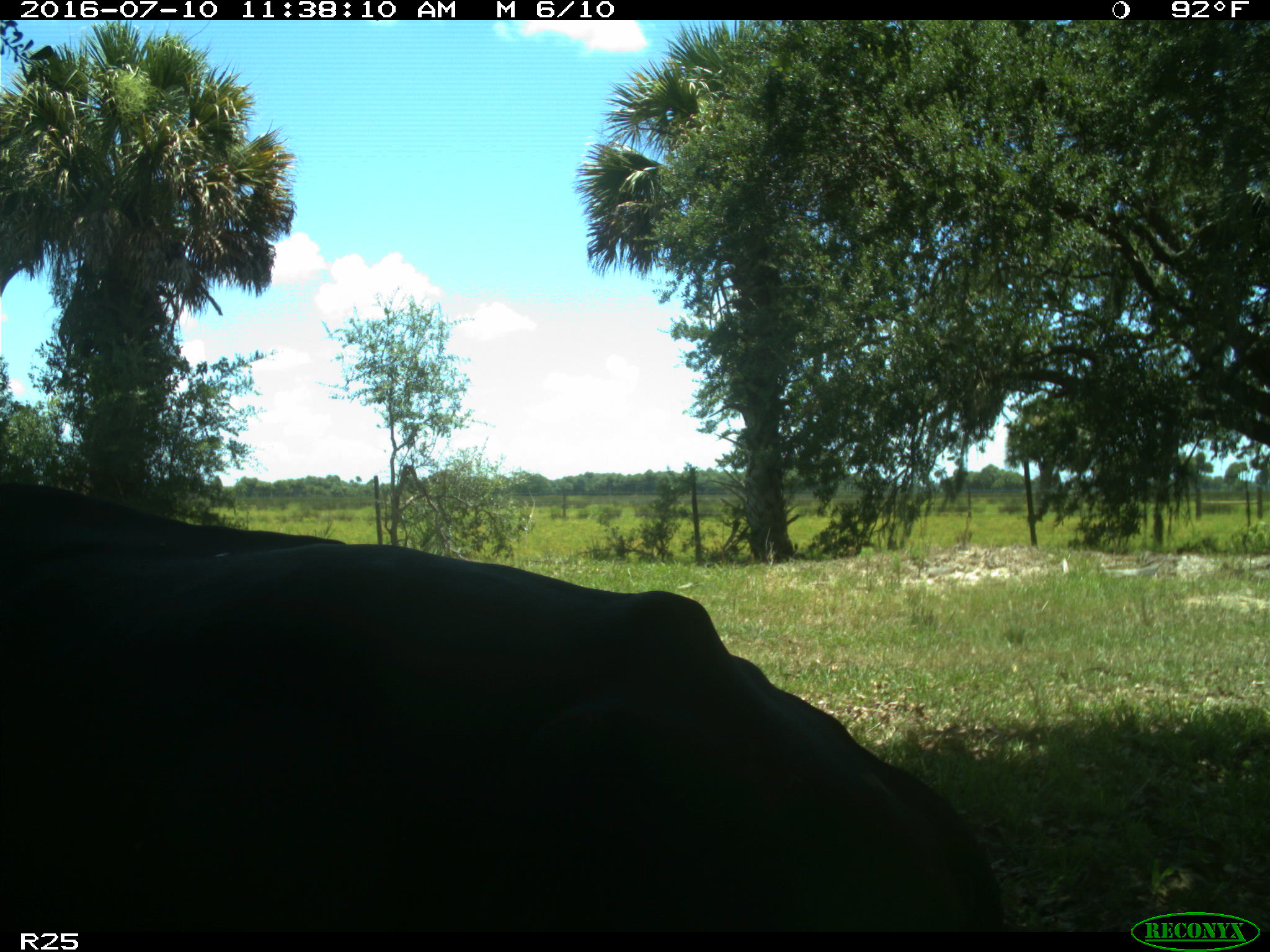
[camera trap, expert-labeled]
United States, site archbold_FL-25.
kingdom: Animalia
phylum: Chordata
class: Mammalia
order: Artiodactyla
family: Bovidae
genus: Bos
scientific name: Bos taurus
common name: domestic cow